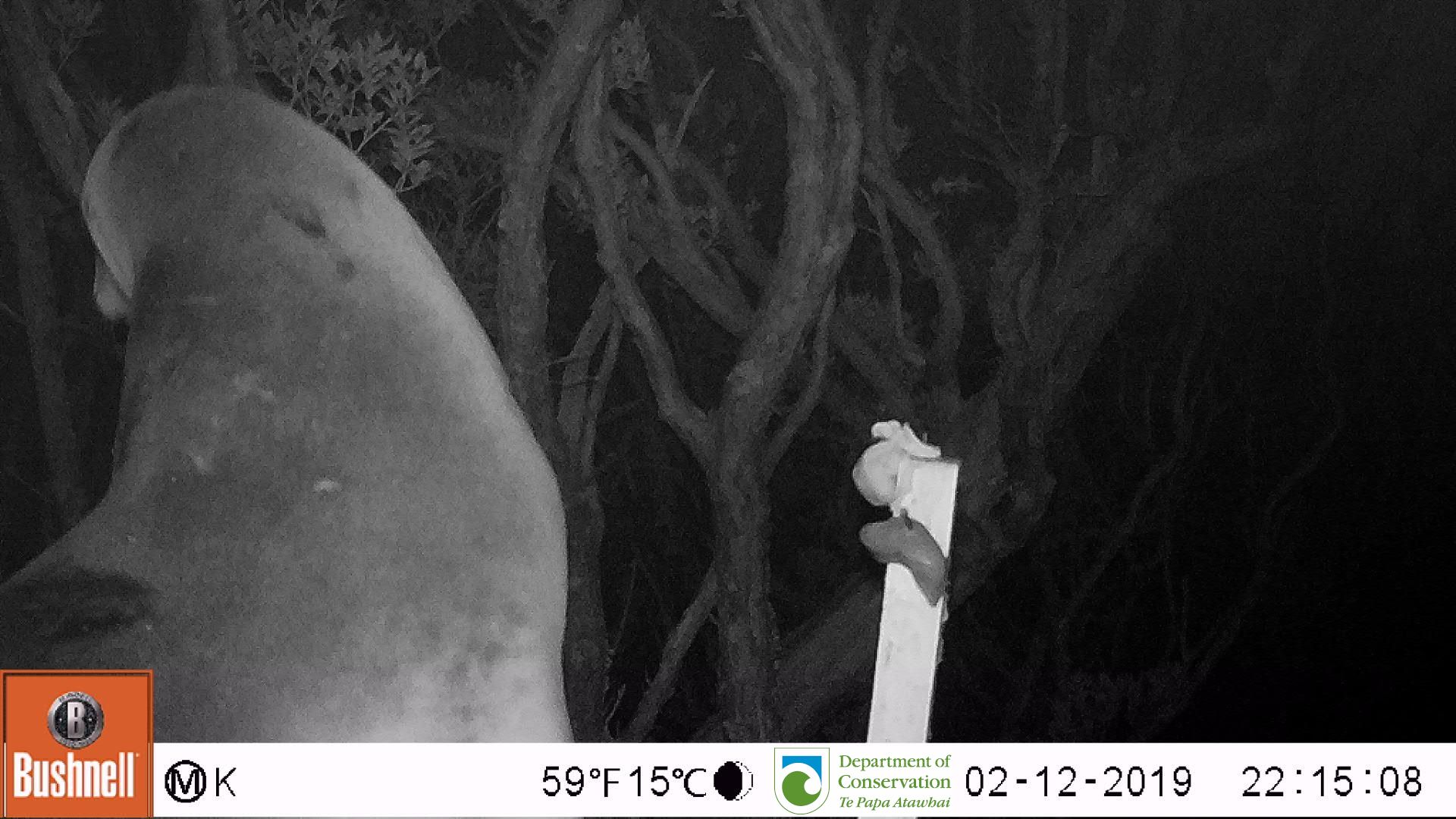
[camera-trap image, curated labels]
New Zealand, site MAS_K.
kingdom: Animalia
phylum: Chordata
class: Mammalia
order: Carnivora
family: Otariidae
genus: Phocarctos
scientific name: Phocarctos hookeri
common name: new zealand sea lion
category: sealion